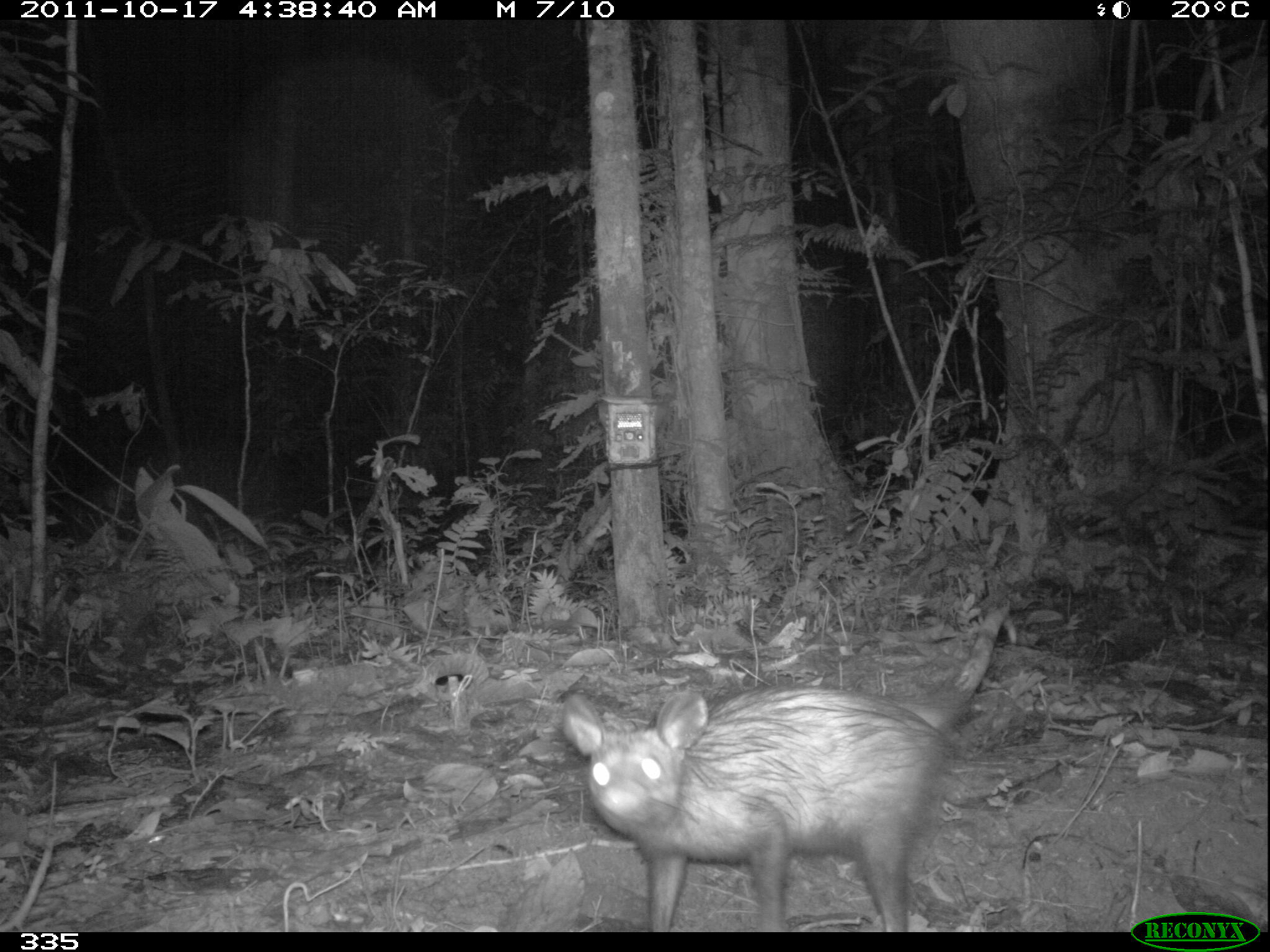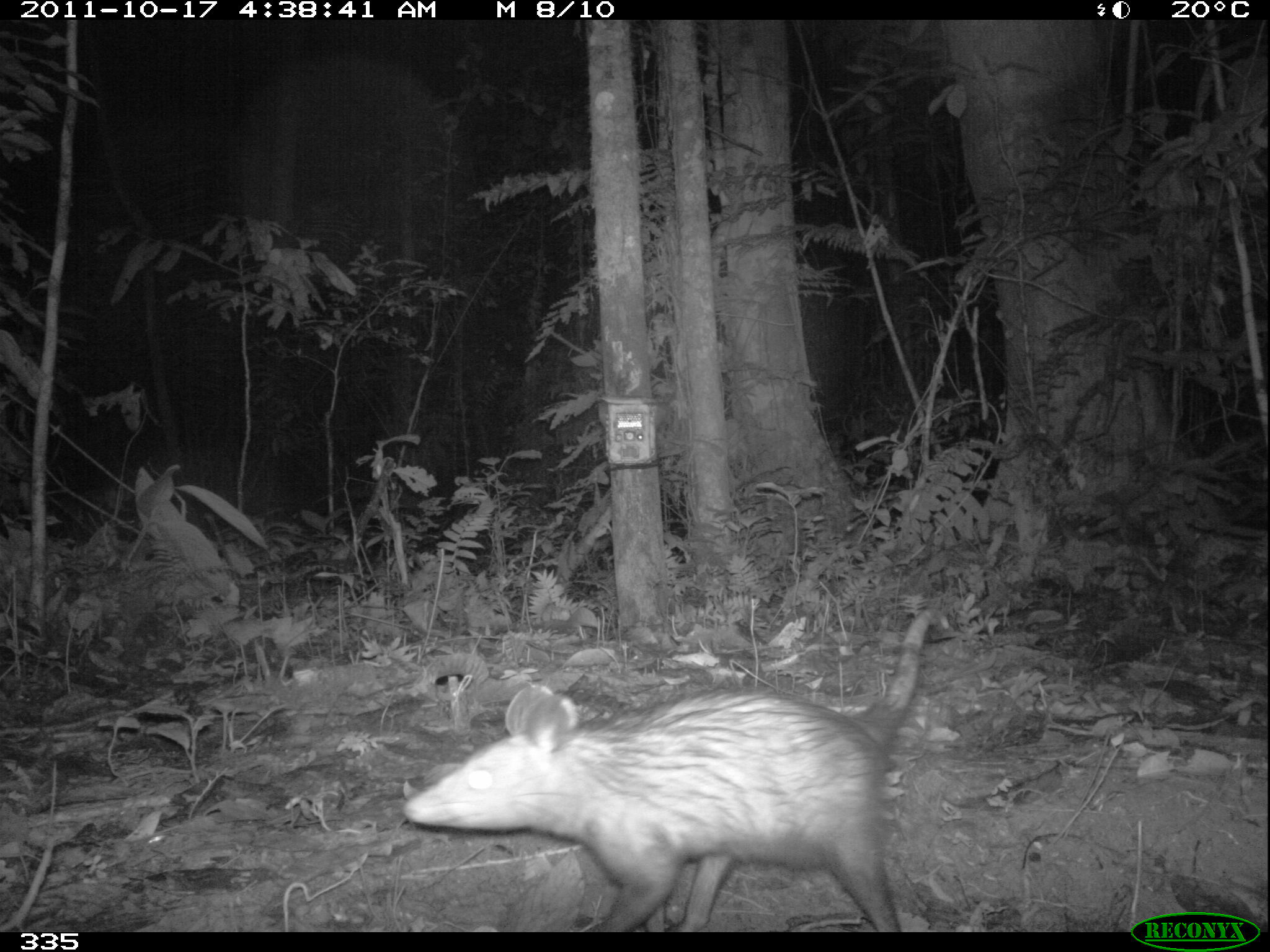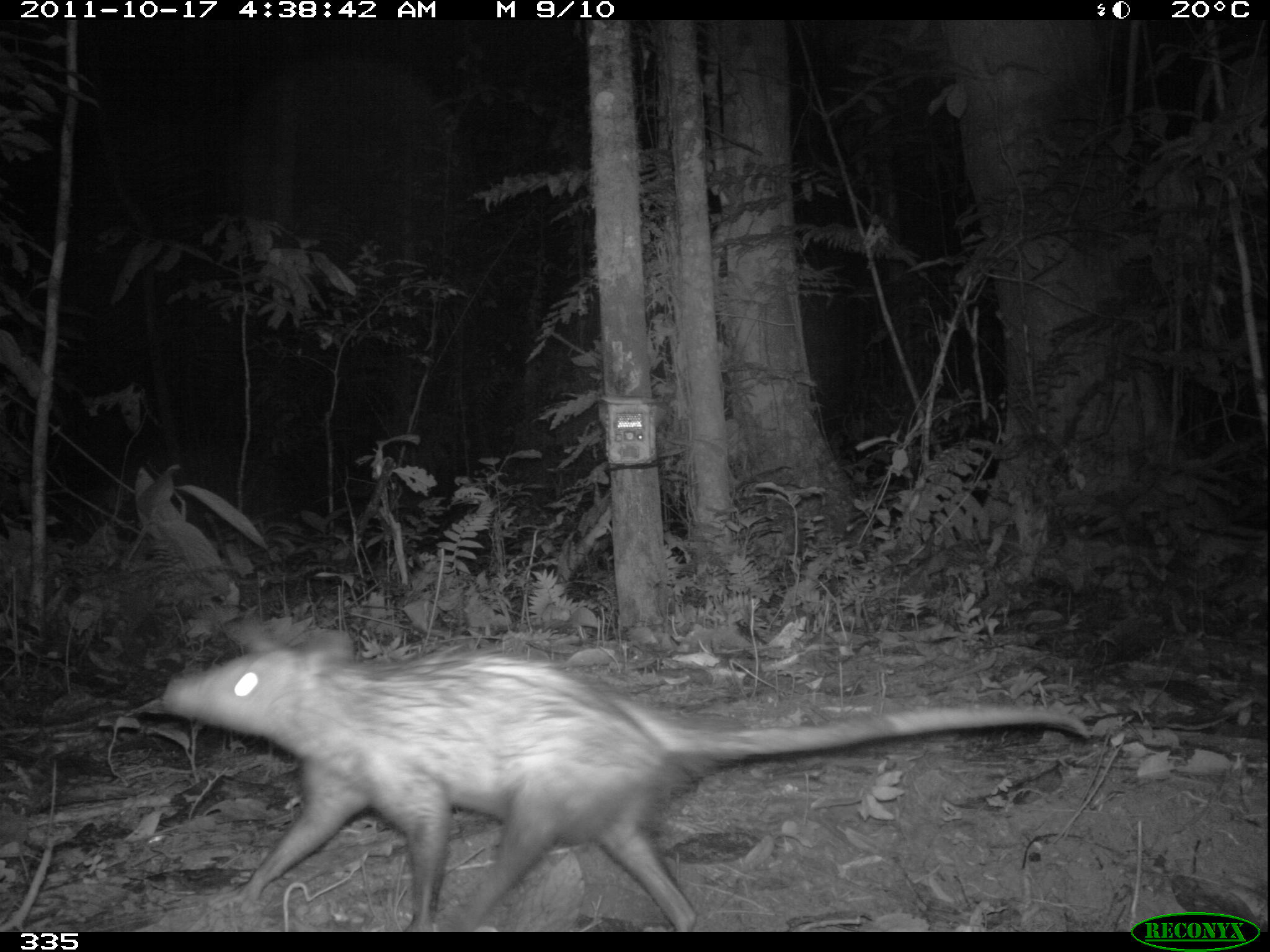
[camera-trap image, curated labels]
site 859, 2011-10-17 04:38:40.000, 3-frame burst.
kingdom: Animalia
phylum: Chordata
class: Mammalia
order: Didelphimorphia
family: Didelphidae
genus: Didelphis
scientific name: Didelphis marsupialis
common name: southern opossum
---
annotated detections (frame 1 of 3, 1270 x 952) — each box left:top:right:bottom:
didelphis marsupialis: 559:601:1012:930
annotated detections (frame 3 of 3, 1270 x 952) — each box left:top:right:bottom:
didelphis marsupialis: 158:619:1091:930